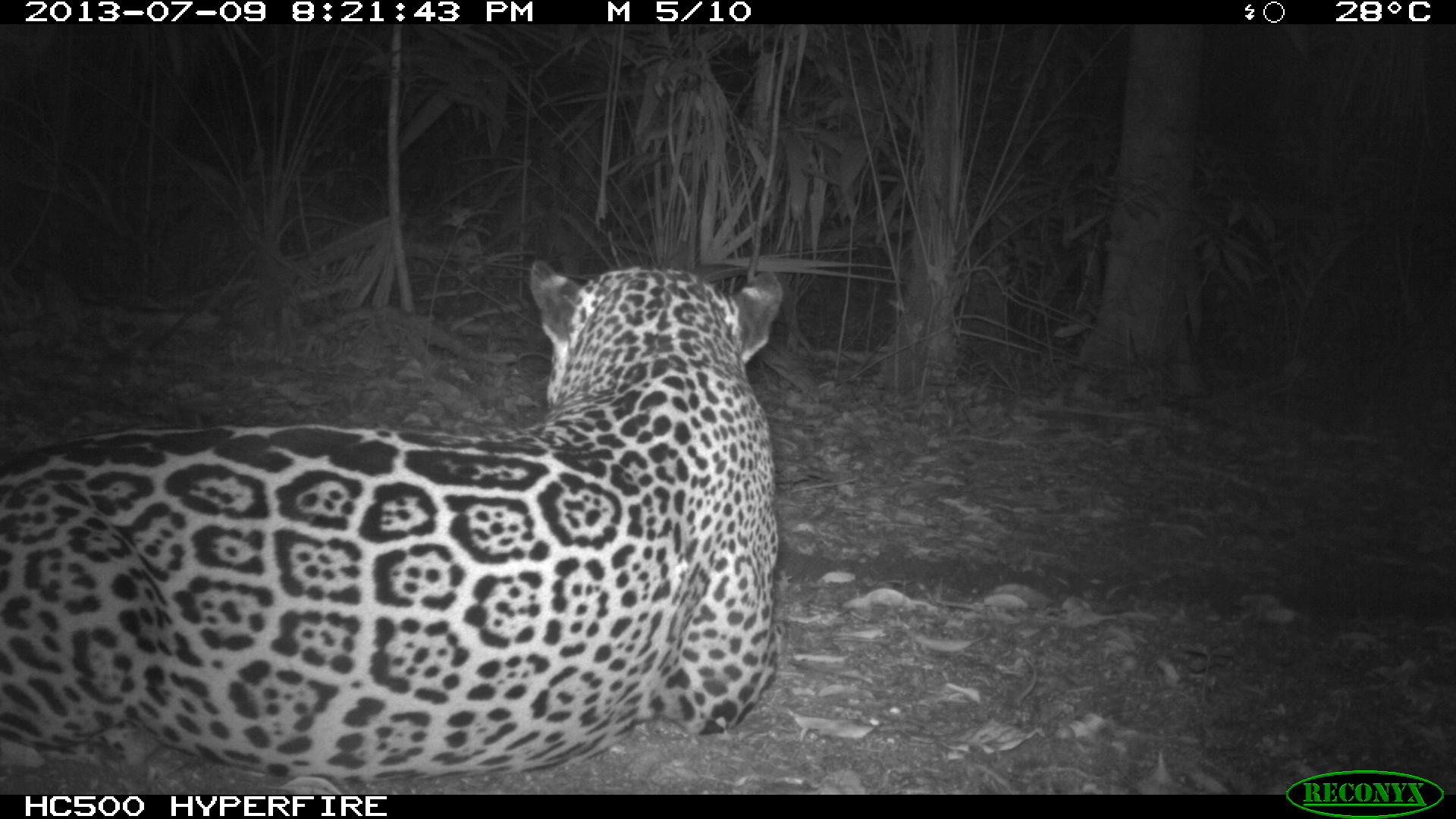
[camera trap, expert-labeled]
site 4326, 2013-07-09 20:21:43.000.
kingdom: Animalia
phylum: Chordata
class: Mammalia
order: Carnivora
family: Felidae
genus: Panthera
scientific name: Panthera onca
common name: jaguar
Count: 1.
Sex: male.